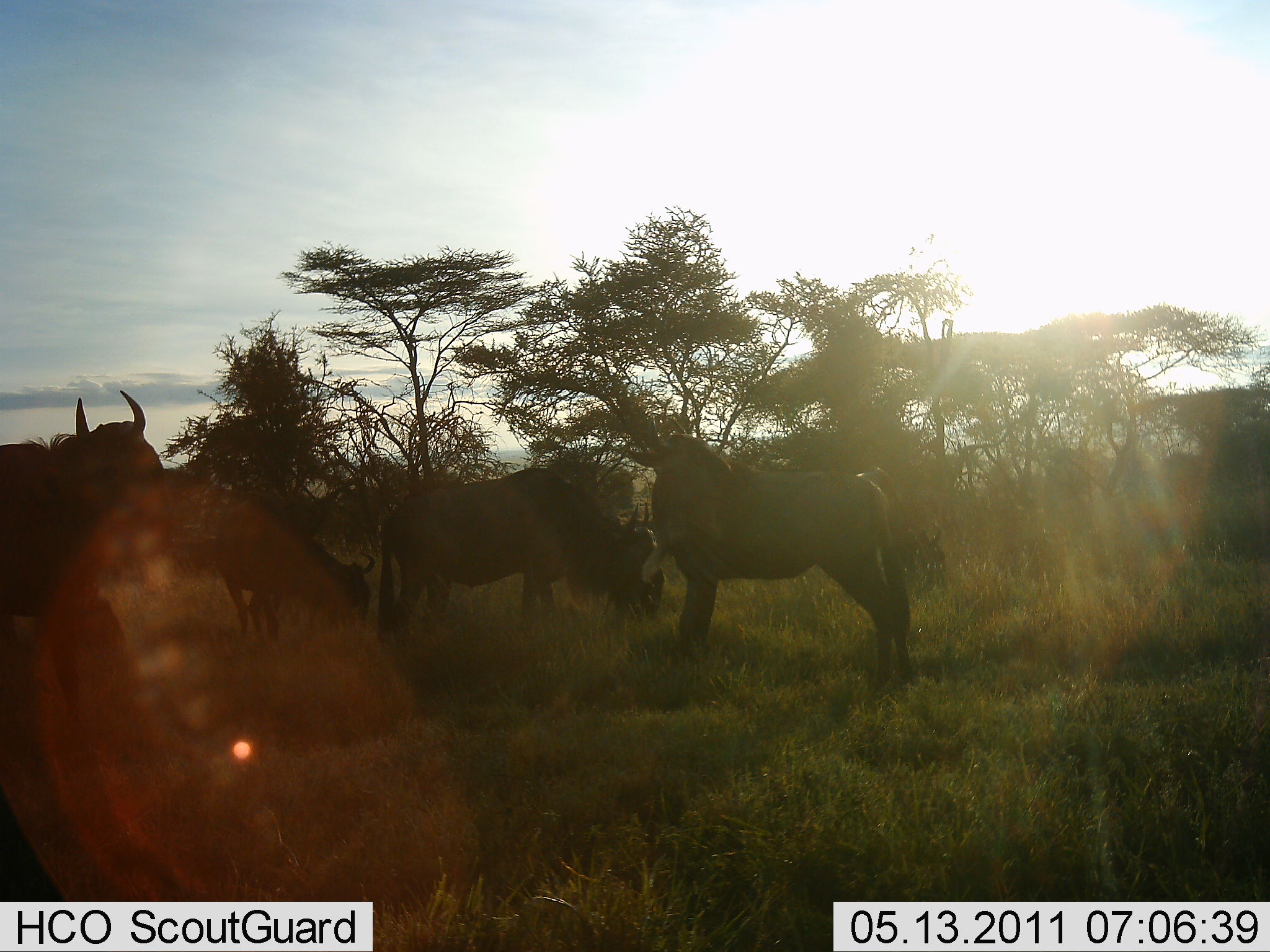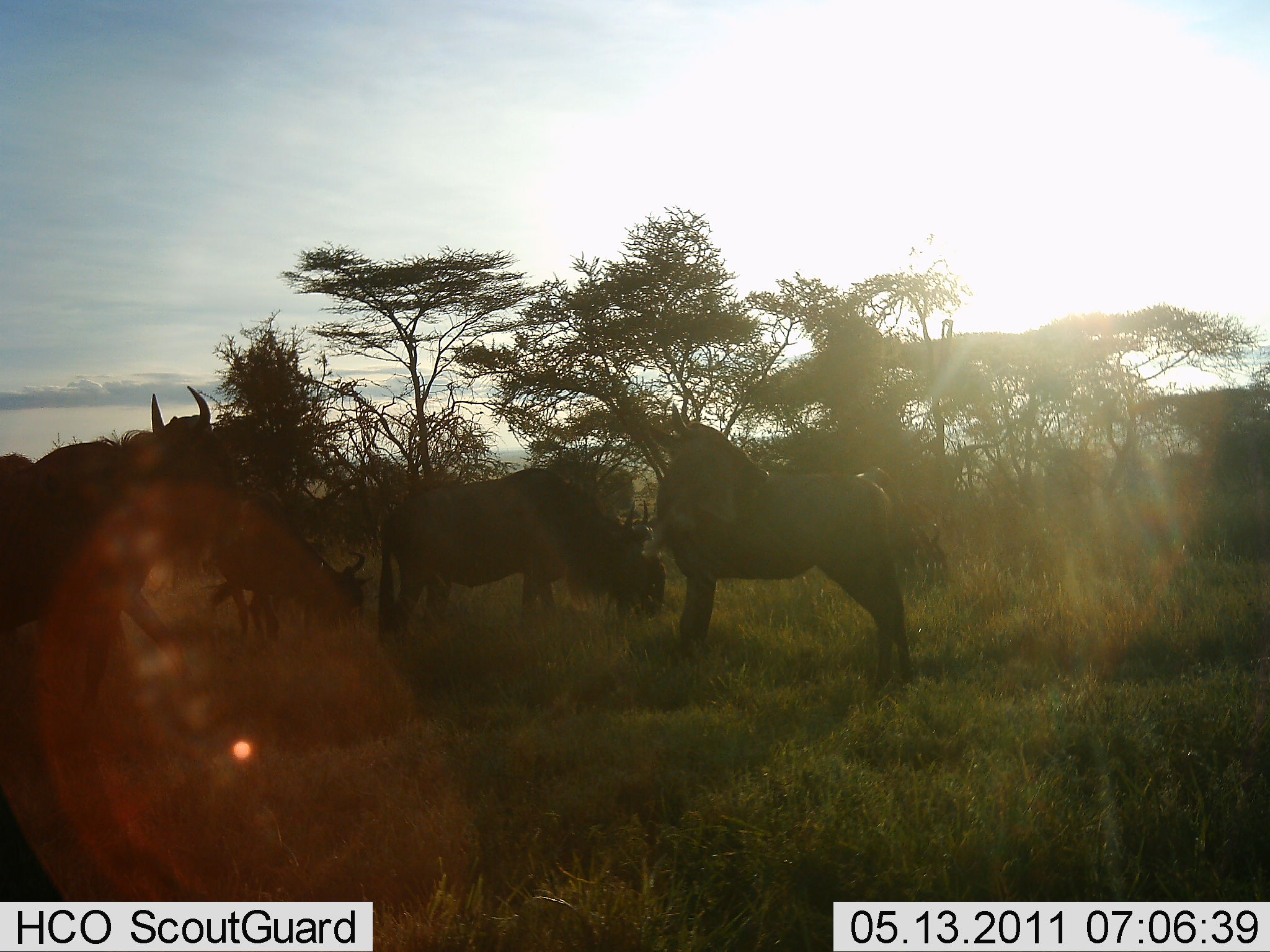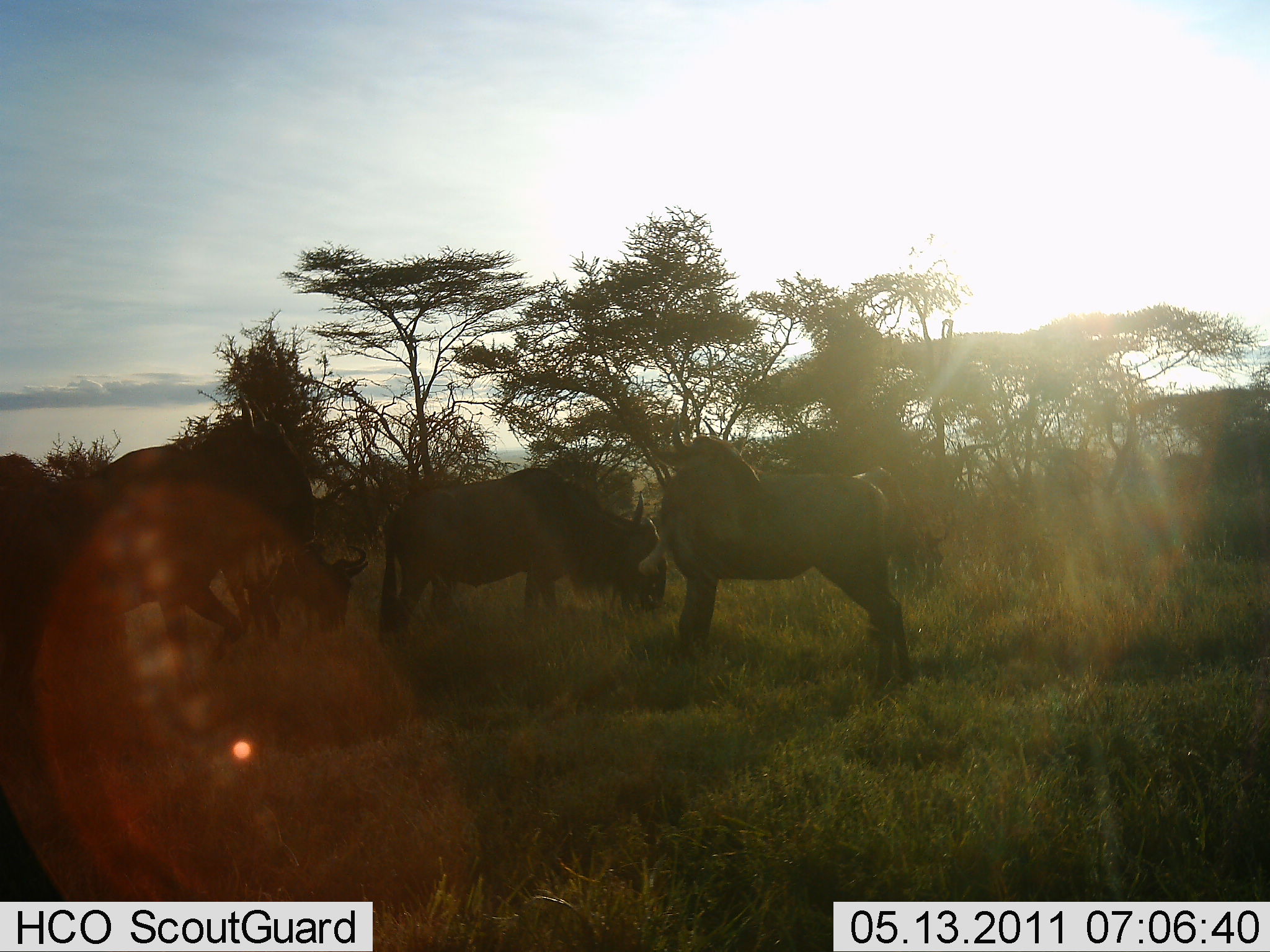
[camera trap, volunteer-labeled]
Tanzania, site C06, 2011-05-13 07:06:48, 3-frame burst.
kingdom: Animalia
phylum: Chordata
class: Mammalia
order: Artiodactyla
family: Bovidae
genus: Connochaetes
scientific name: Connochaetes taurinus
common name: blue wildebeest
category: wildebeest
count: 5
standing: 77%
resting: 8%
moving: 23%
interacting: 15%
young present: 0%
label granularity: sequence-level